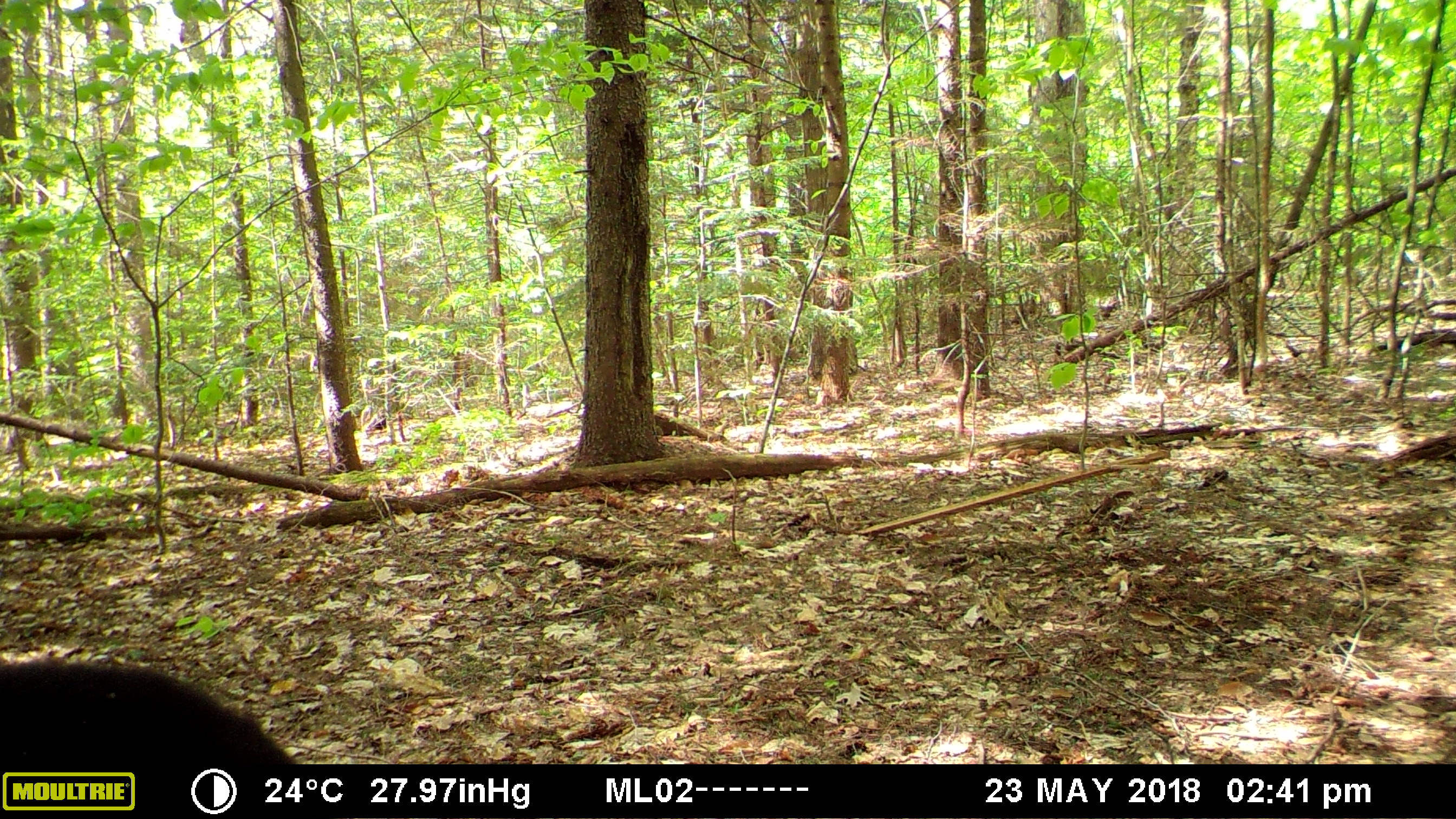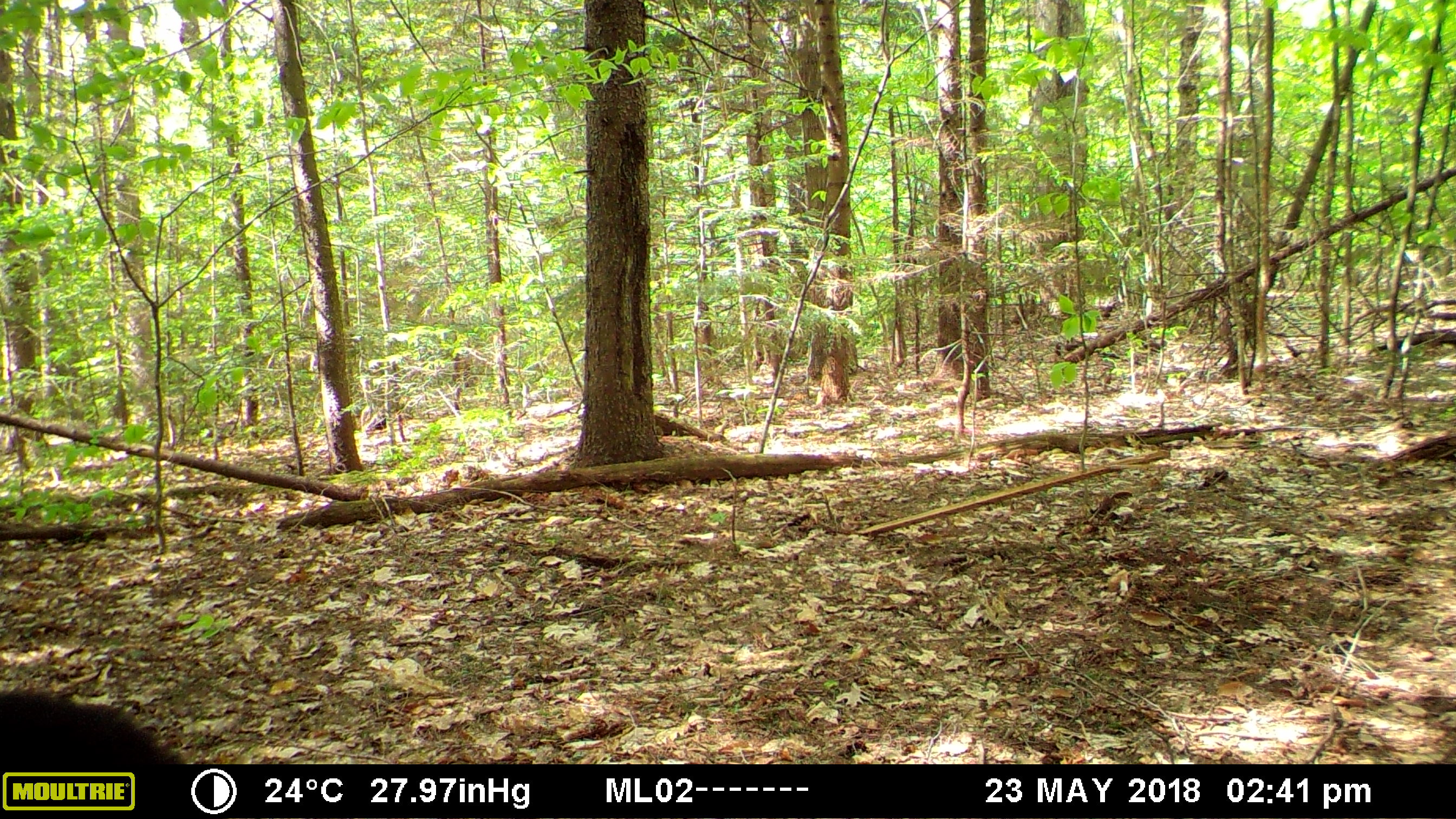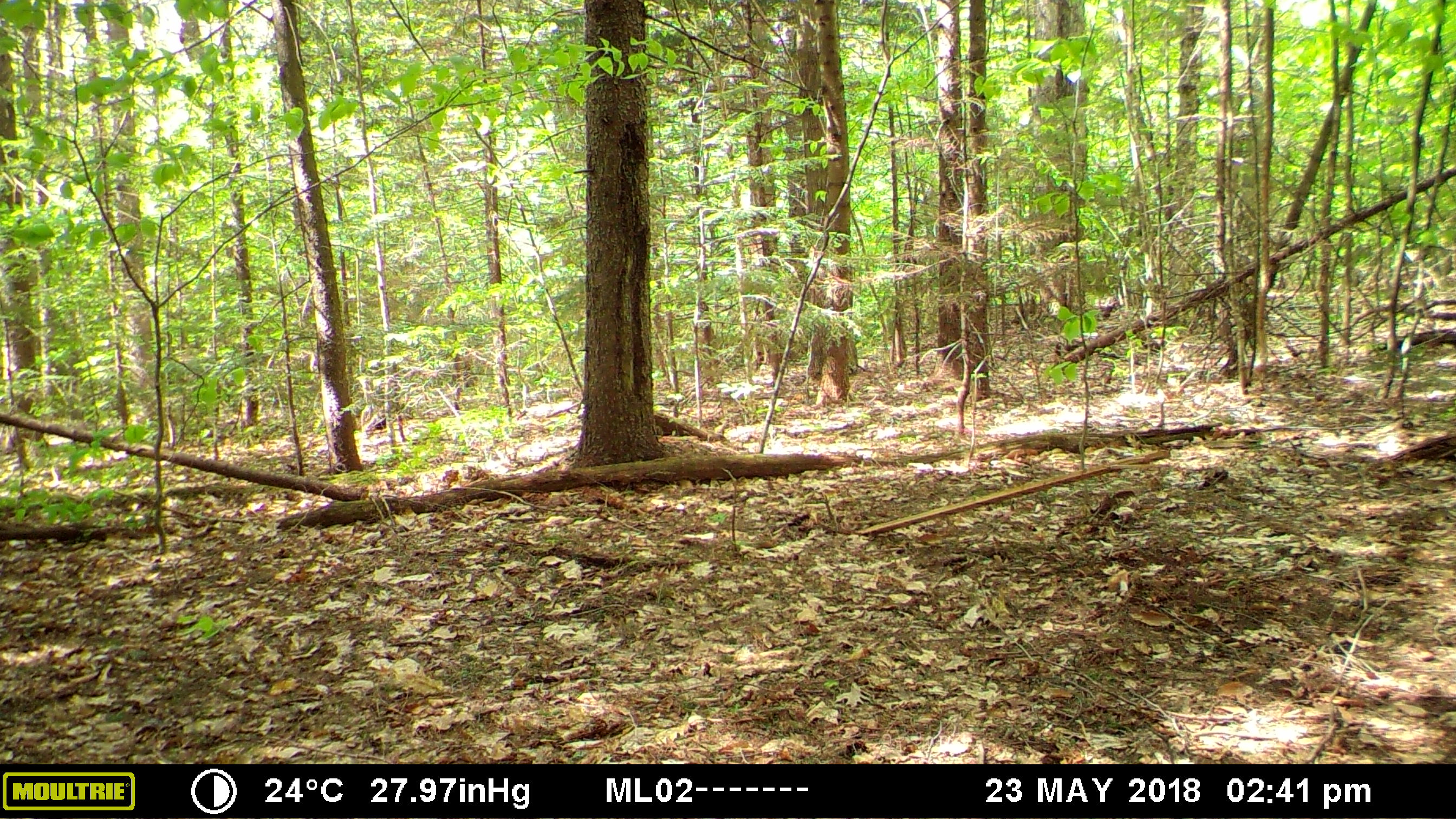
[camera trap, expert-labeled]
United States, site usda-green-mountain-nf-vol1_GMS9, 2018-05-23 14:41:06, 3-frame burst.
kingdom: Animalia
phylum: Chordata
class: Mammalia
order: Carnivora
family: Ursidae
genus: Ursus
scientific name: Ursus americanus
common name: black bear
Black bear (Ursus americanus).